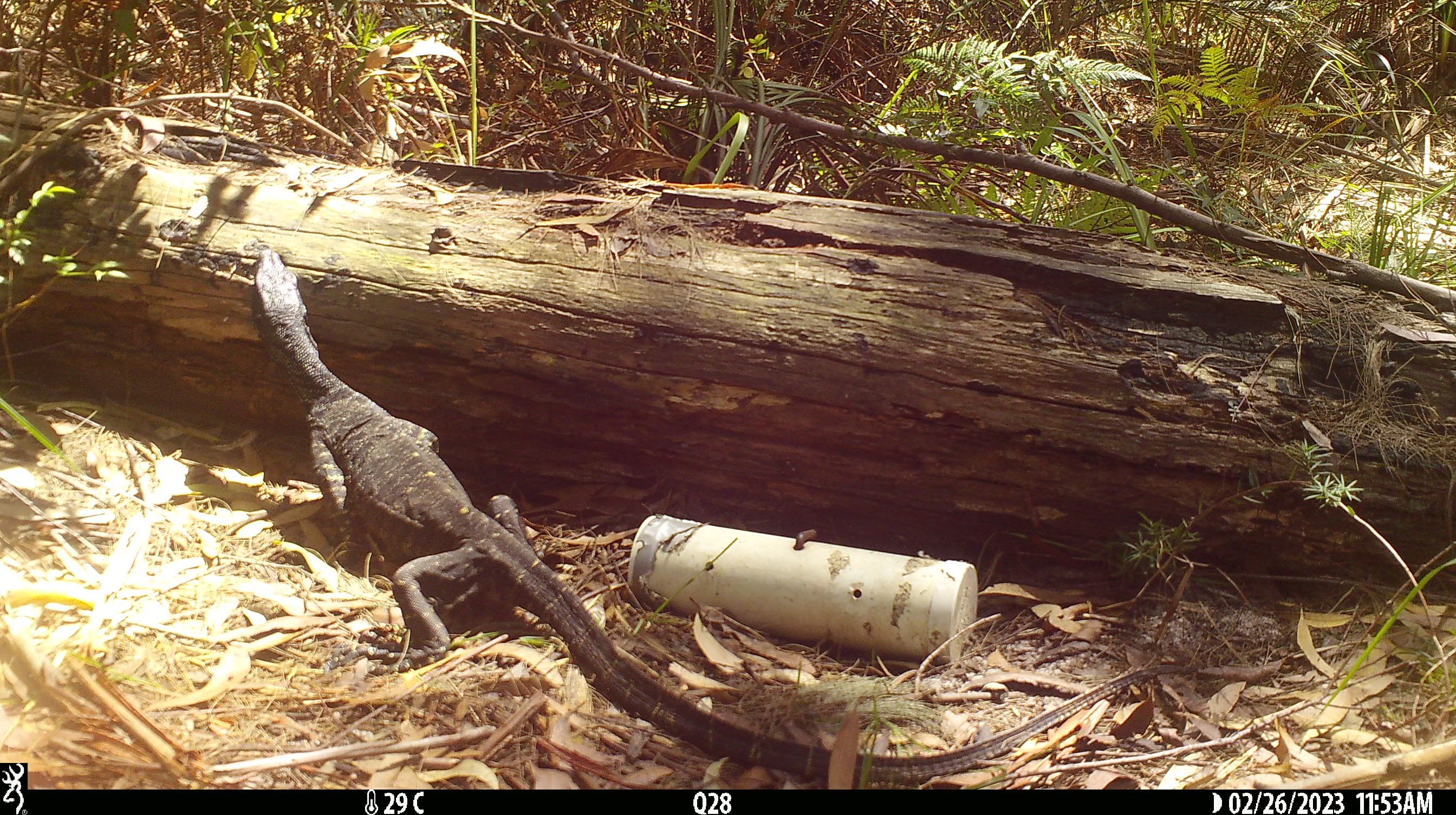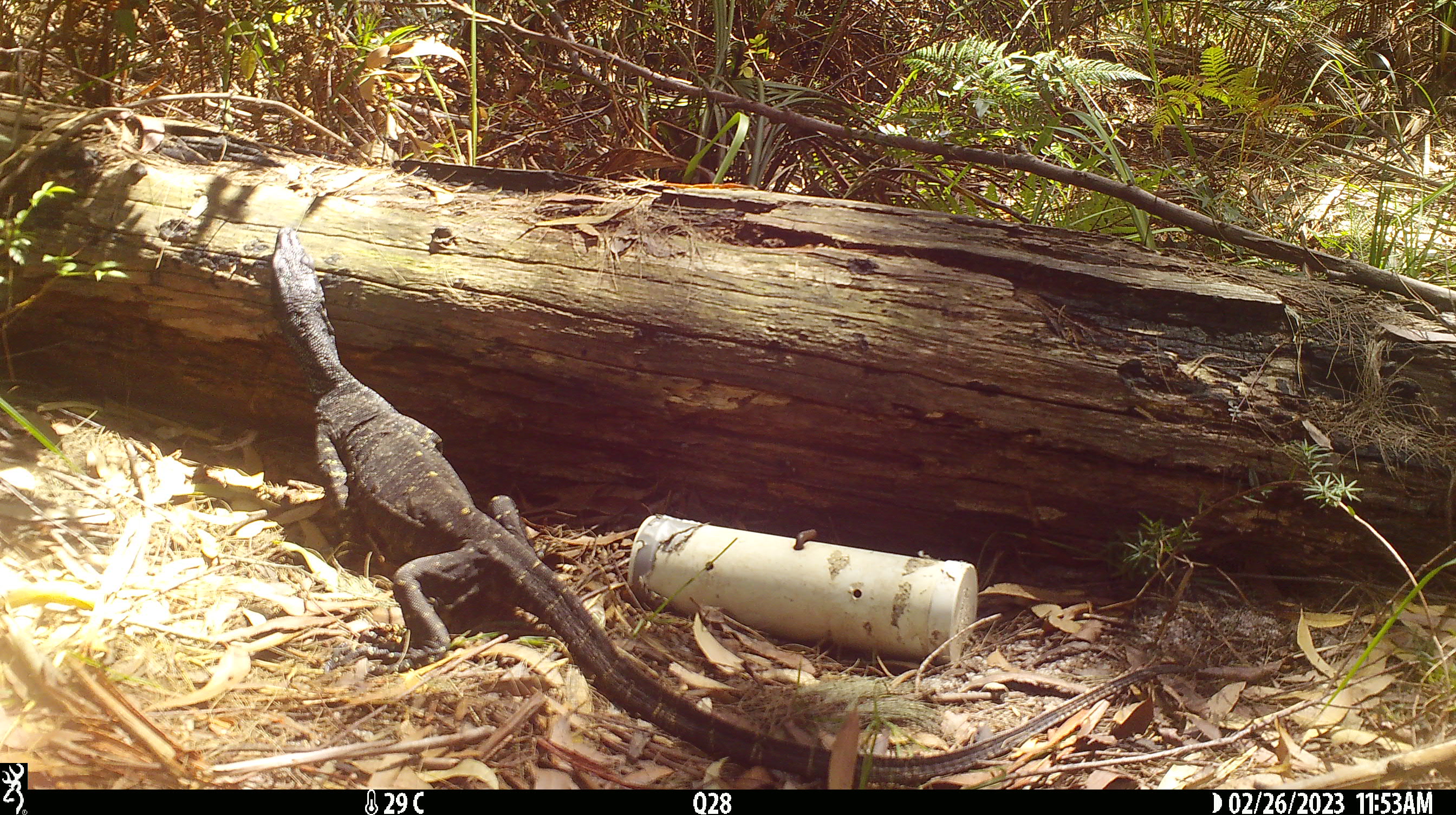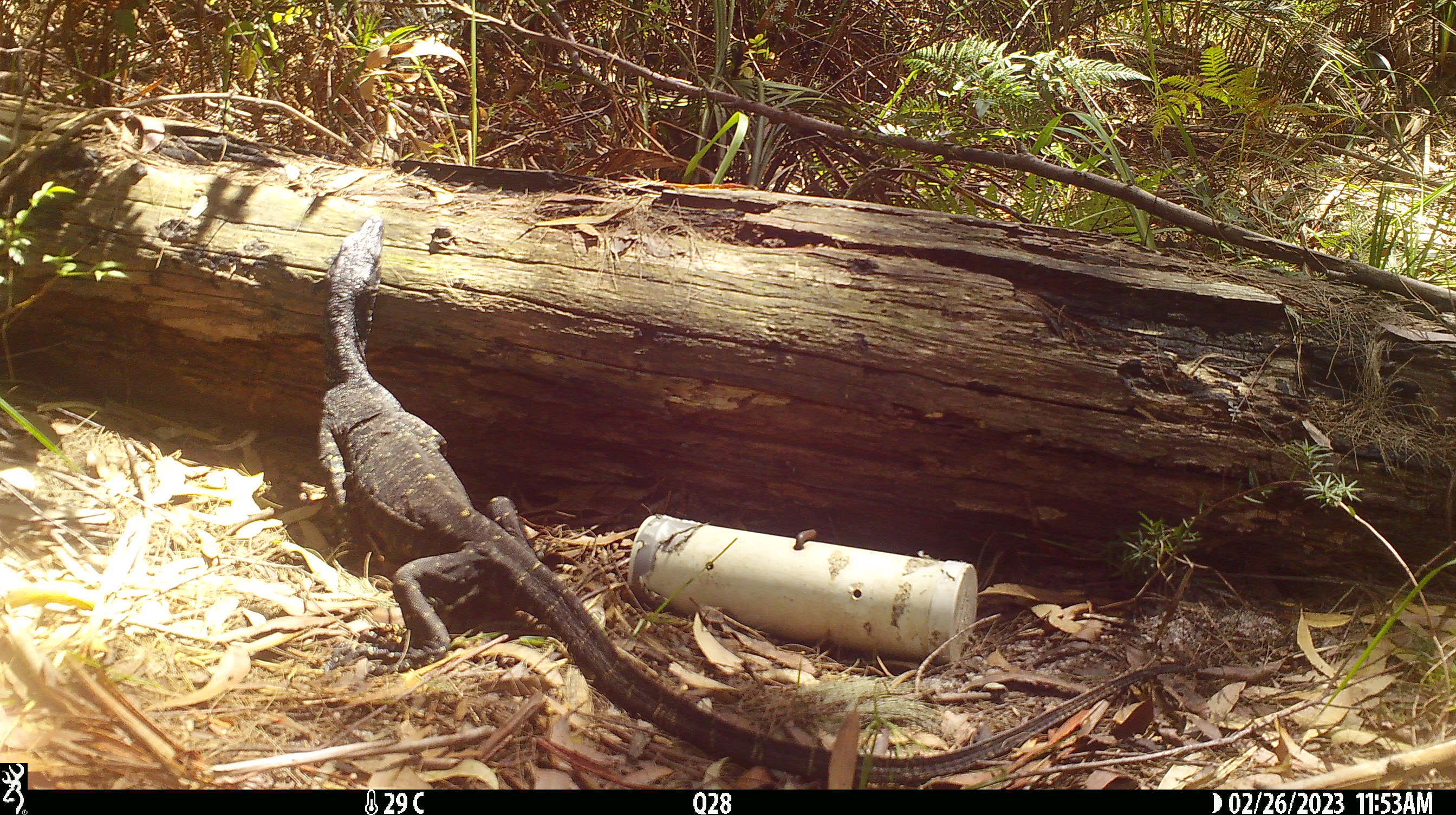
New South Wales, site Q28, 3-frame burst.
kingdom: Animalia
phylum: Chordata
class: Reptilia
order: Squamata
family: Varanidae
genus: Varanus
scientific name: Varanus varius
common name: lace monitor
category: goanna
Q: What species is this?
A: Goanna (lace monitor) (Varanus varius).